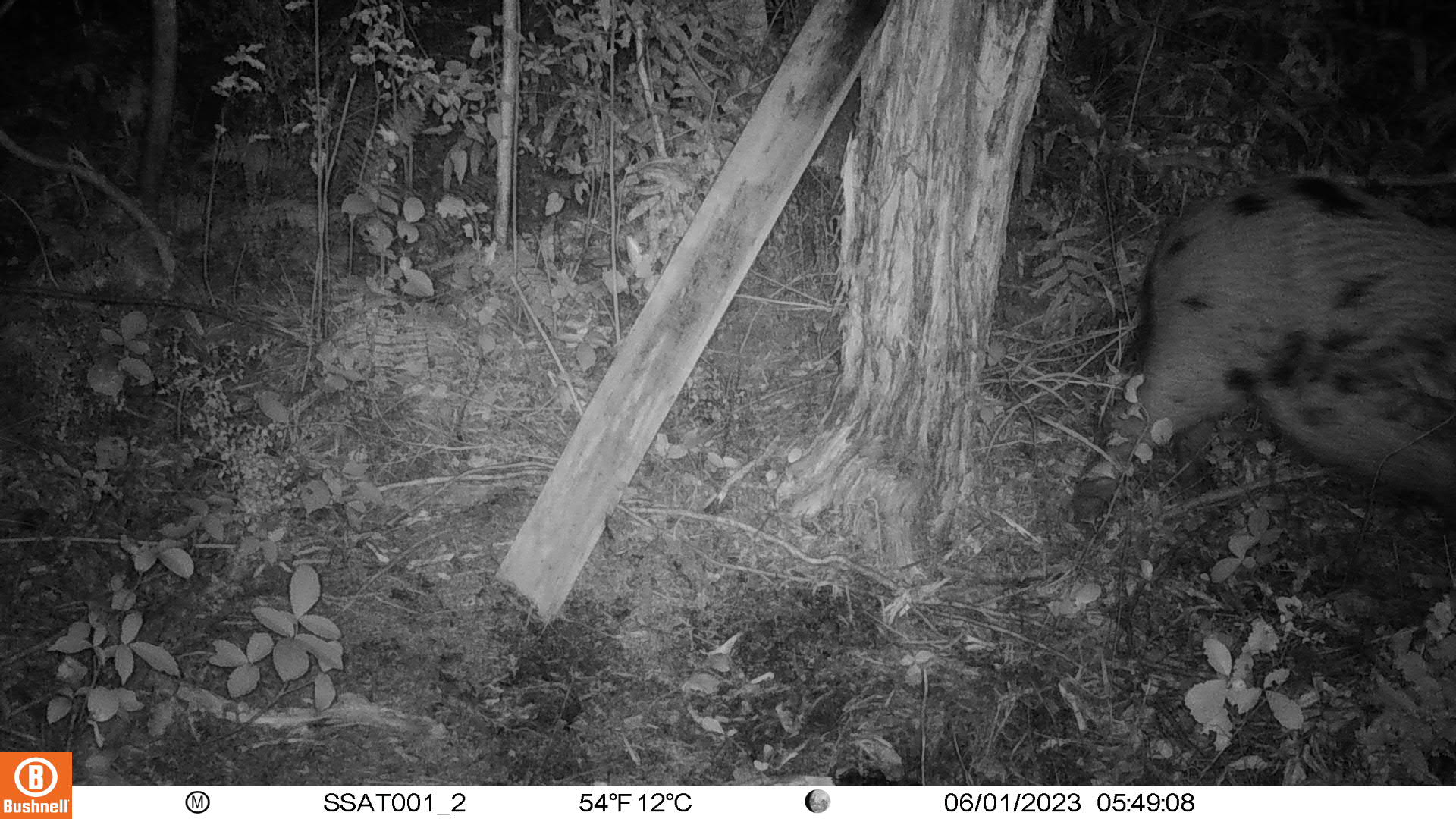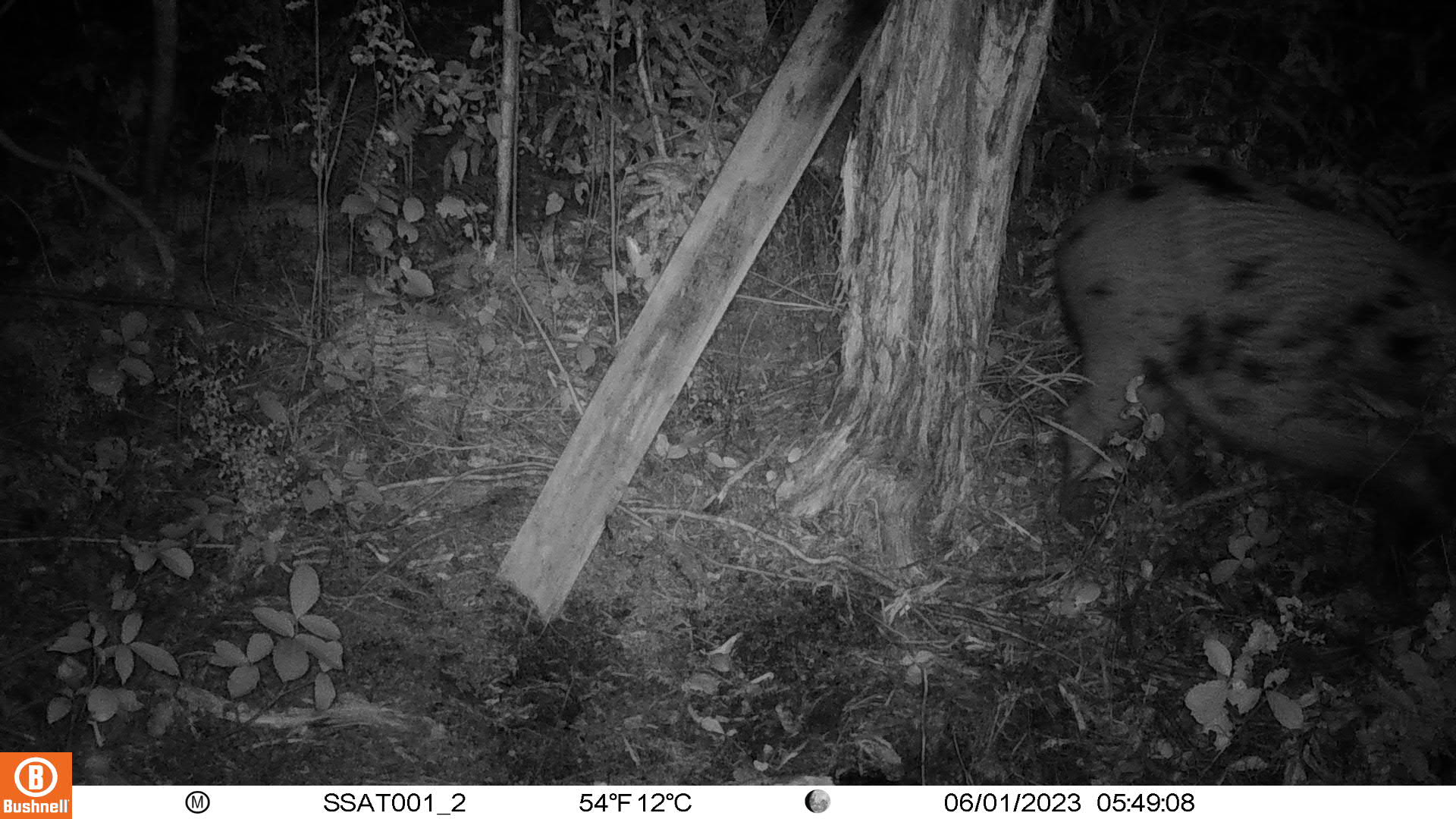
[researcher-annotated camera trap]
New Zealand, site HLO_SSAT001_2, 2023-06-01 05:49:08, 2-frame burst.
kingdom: Animalia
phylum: Chordata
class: Mammalia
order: Artiodactyla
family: Suidae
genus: Sus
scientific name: Sus scrofa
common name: pig